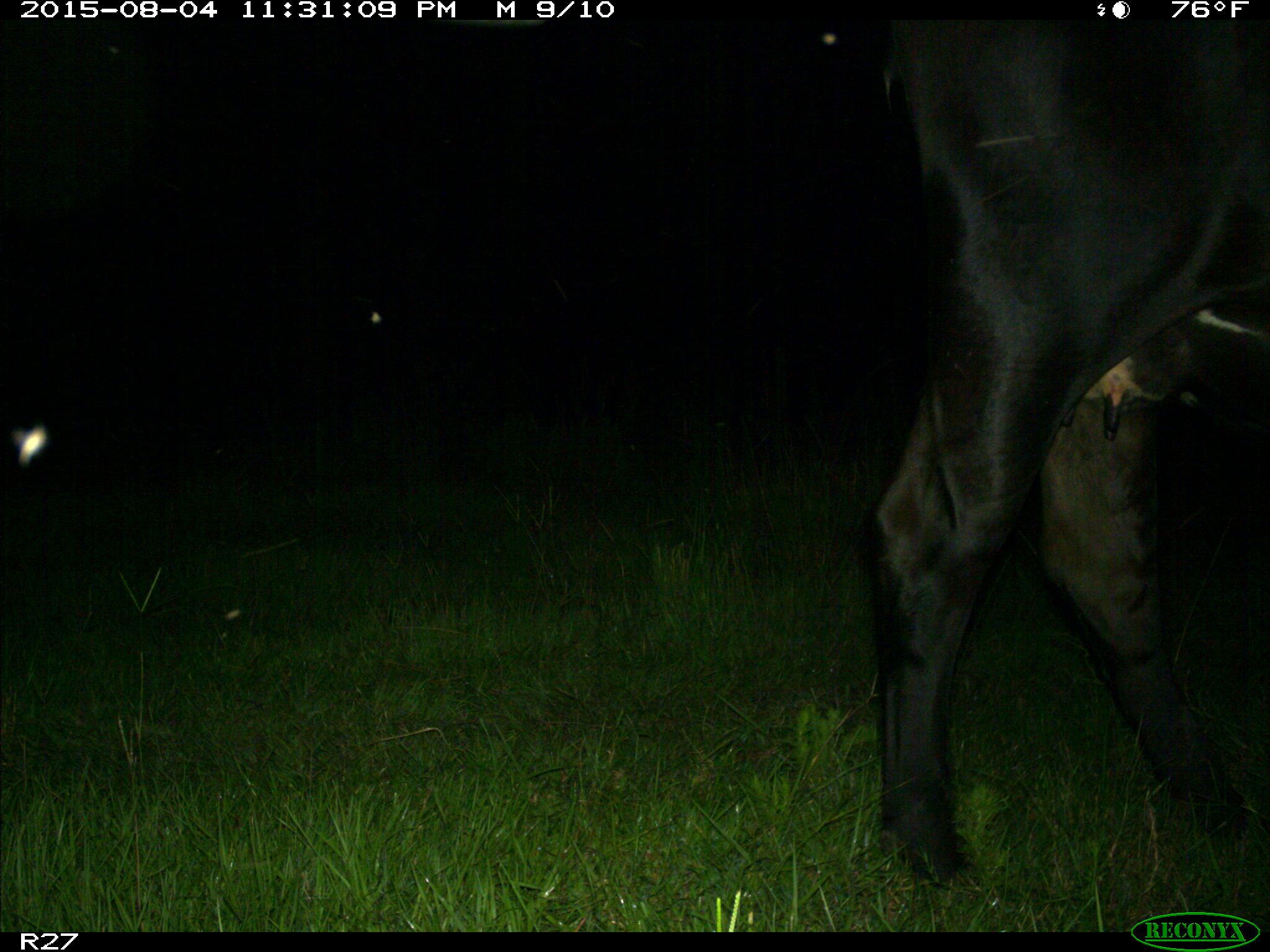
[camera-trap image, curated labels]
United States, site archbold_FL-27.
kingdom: Animalia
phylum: Chordata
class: Mammalia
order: Artiodactyla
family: Bovidae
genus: Bos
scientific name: Bos taurus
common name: domestic cow